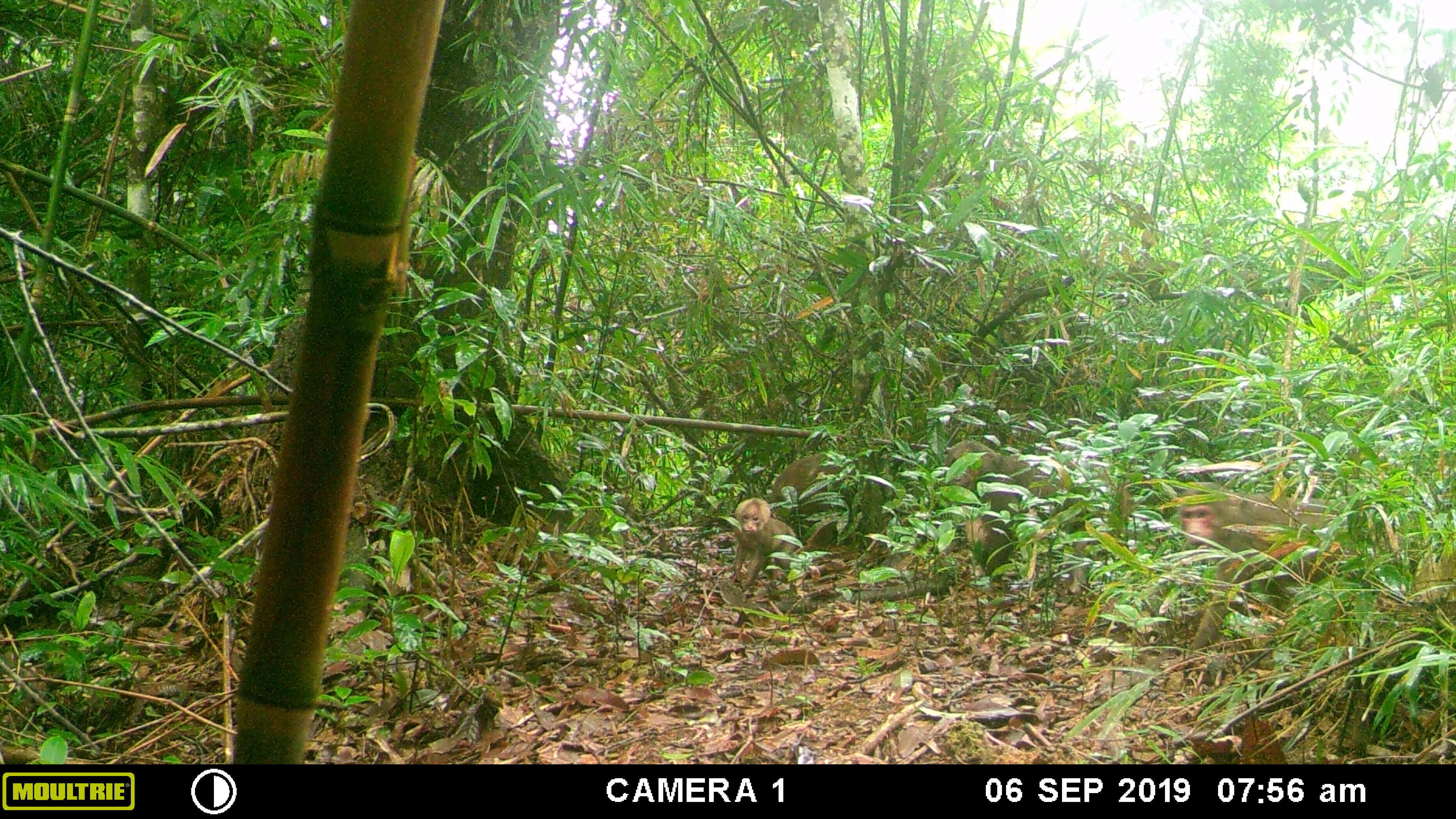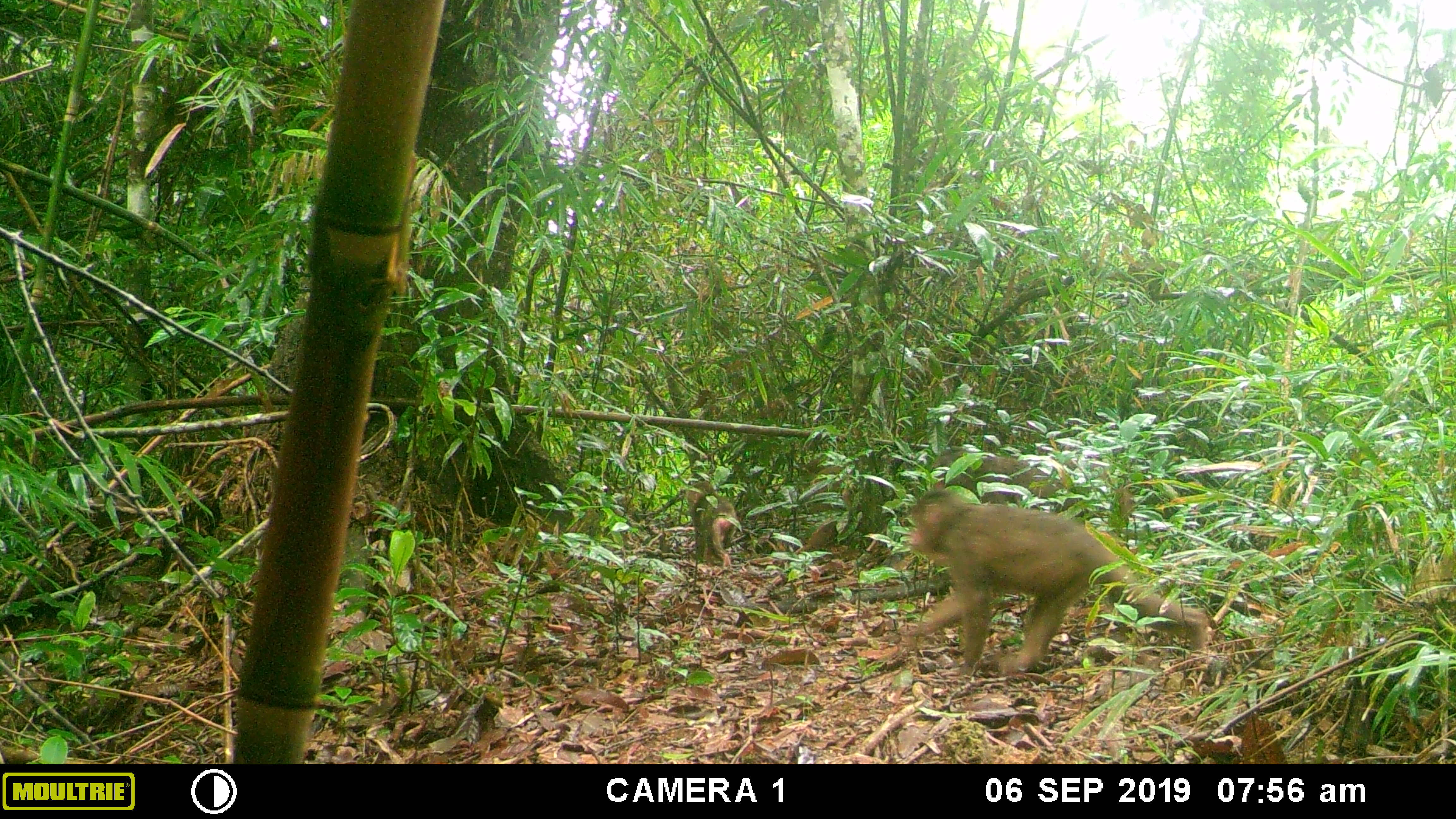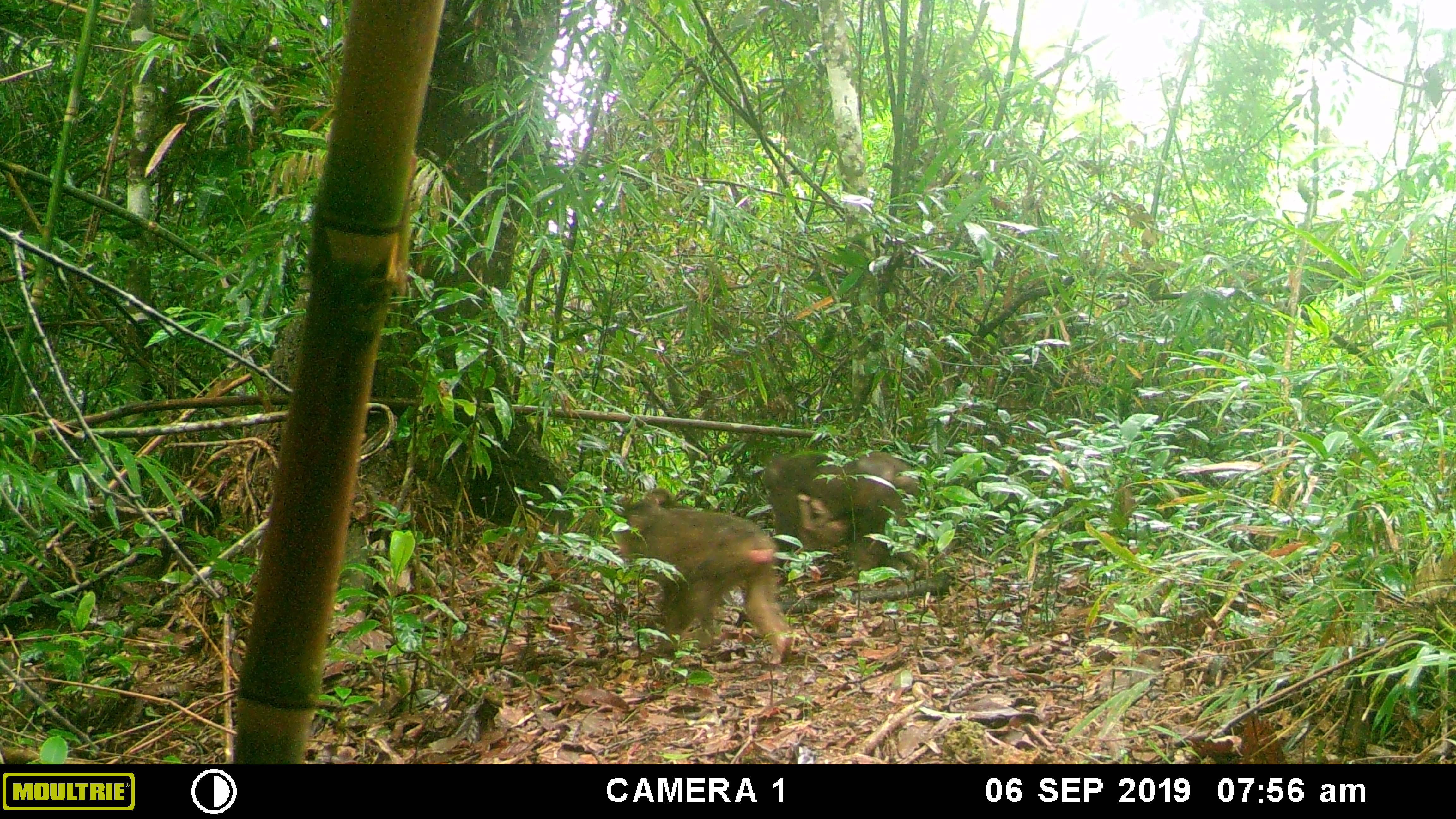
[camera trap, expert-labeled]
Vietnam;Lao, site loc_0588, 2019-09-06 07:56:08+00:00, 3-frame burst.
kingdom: Animalia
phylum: Chordata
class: Mammalia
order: Primates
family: Cercopithecidae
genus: Macaca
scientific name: Macaca arctoides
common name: stump-tailed macaque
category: stump tailed macaque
Stump tailed macaque (stump-tailed macaque) (Macaca arctoides). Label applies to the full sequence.